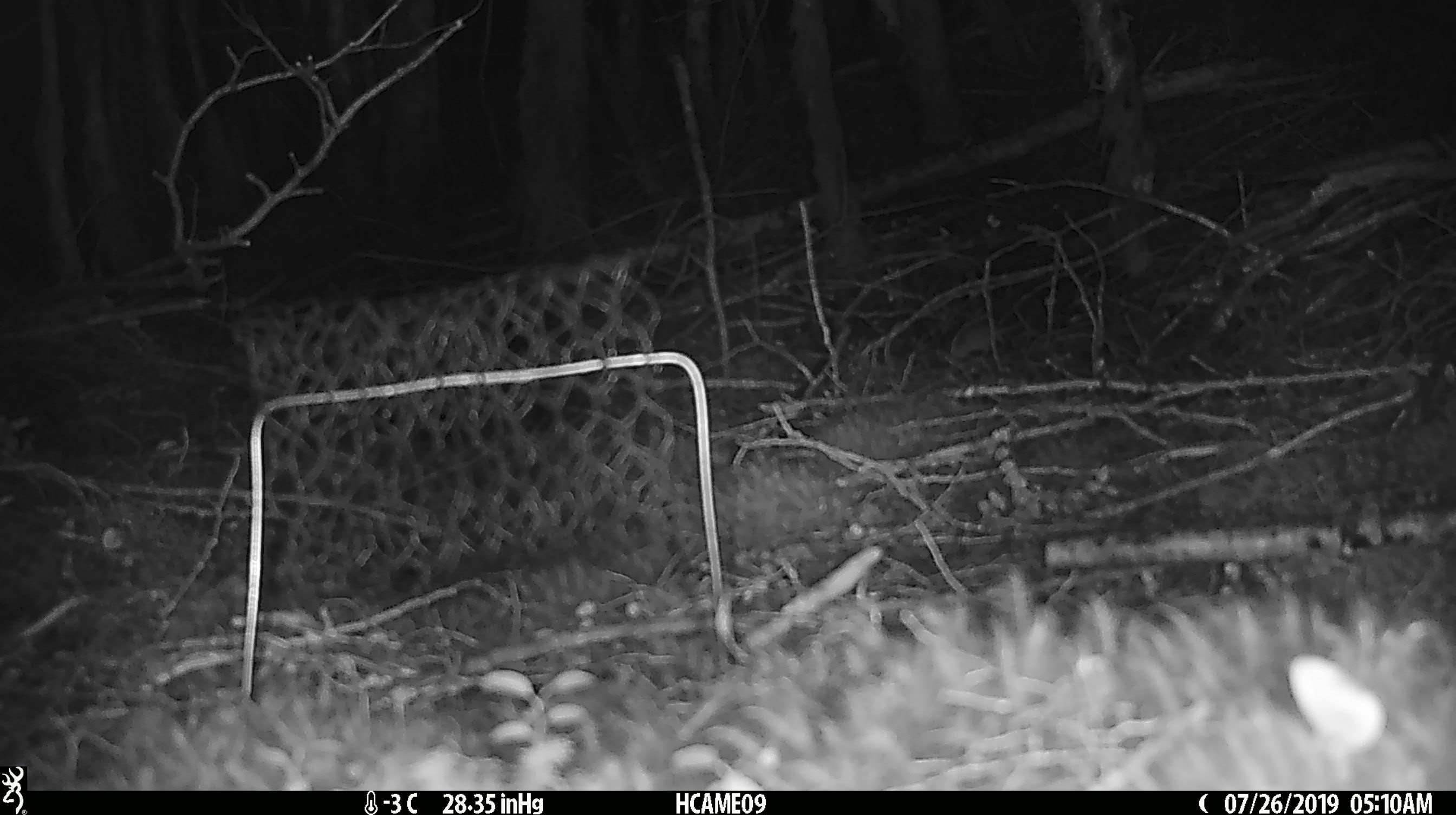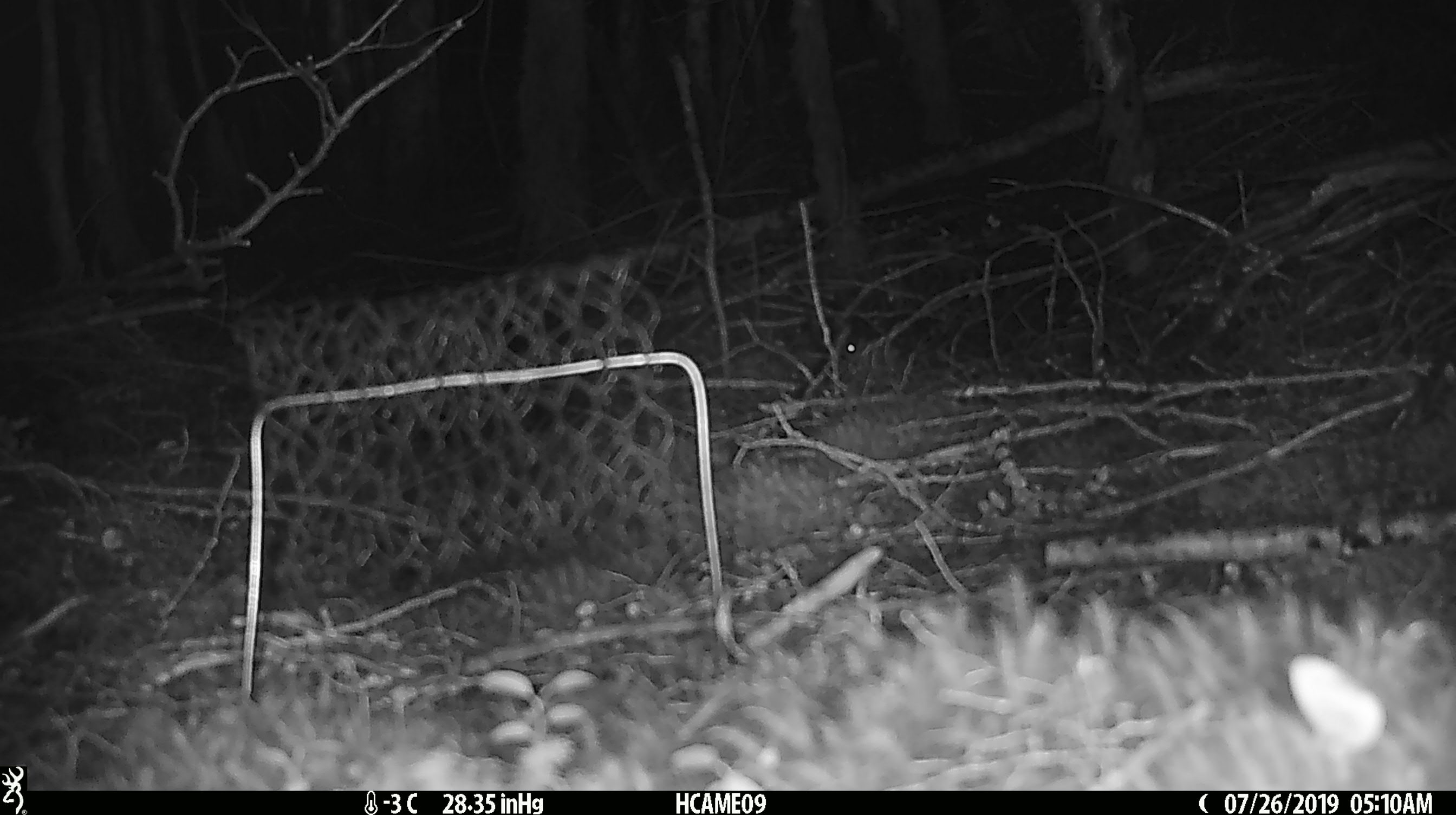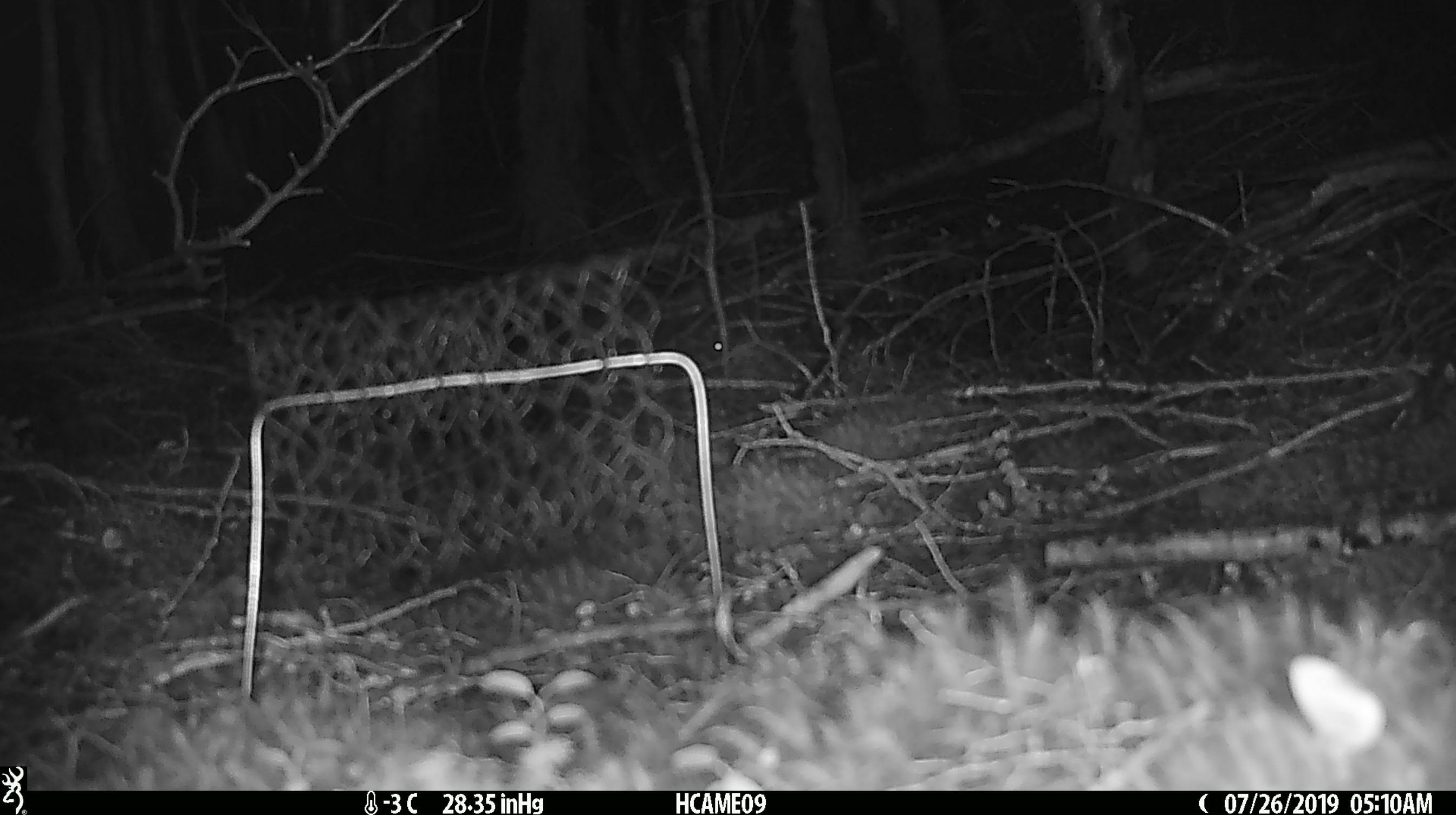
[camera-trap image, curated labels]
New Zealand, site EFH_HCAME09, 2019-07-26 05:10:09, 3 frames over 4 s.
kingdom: Animalia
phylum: Chordata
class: Mammalia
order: Rodentia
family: Muridae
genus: Mus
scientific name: Mus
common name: mouse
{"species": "mouse (Mus)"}